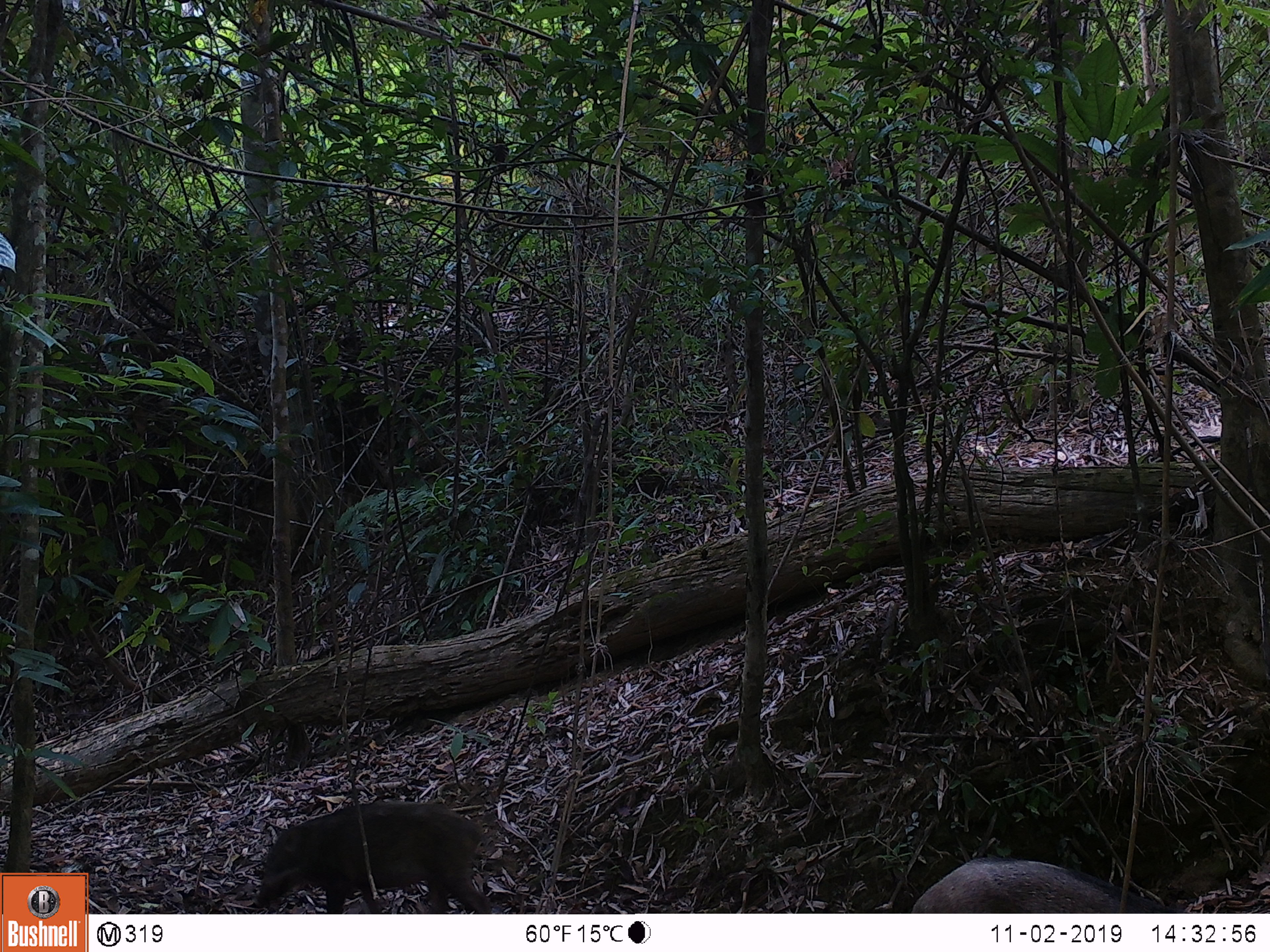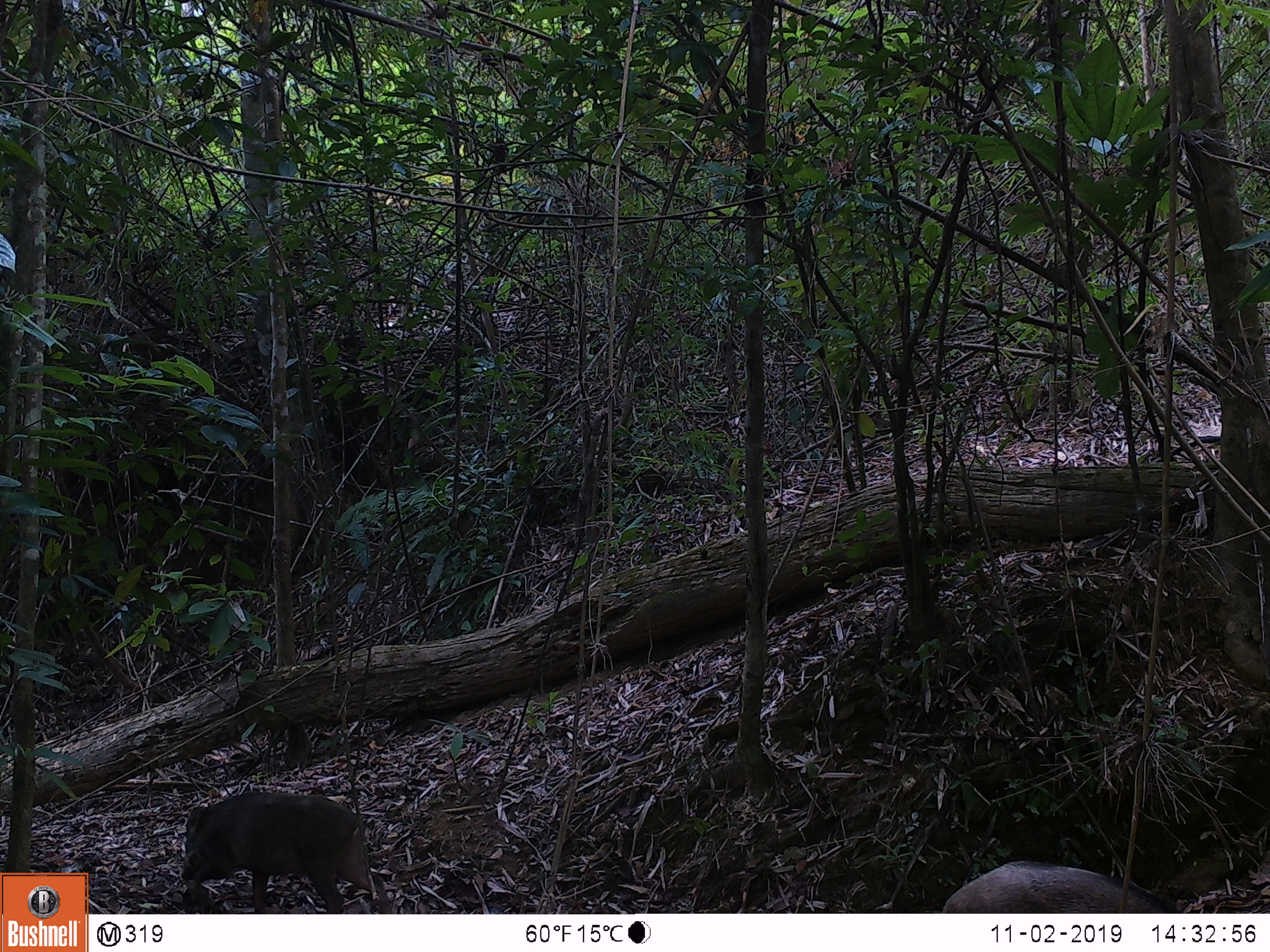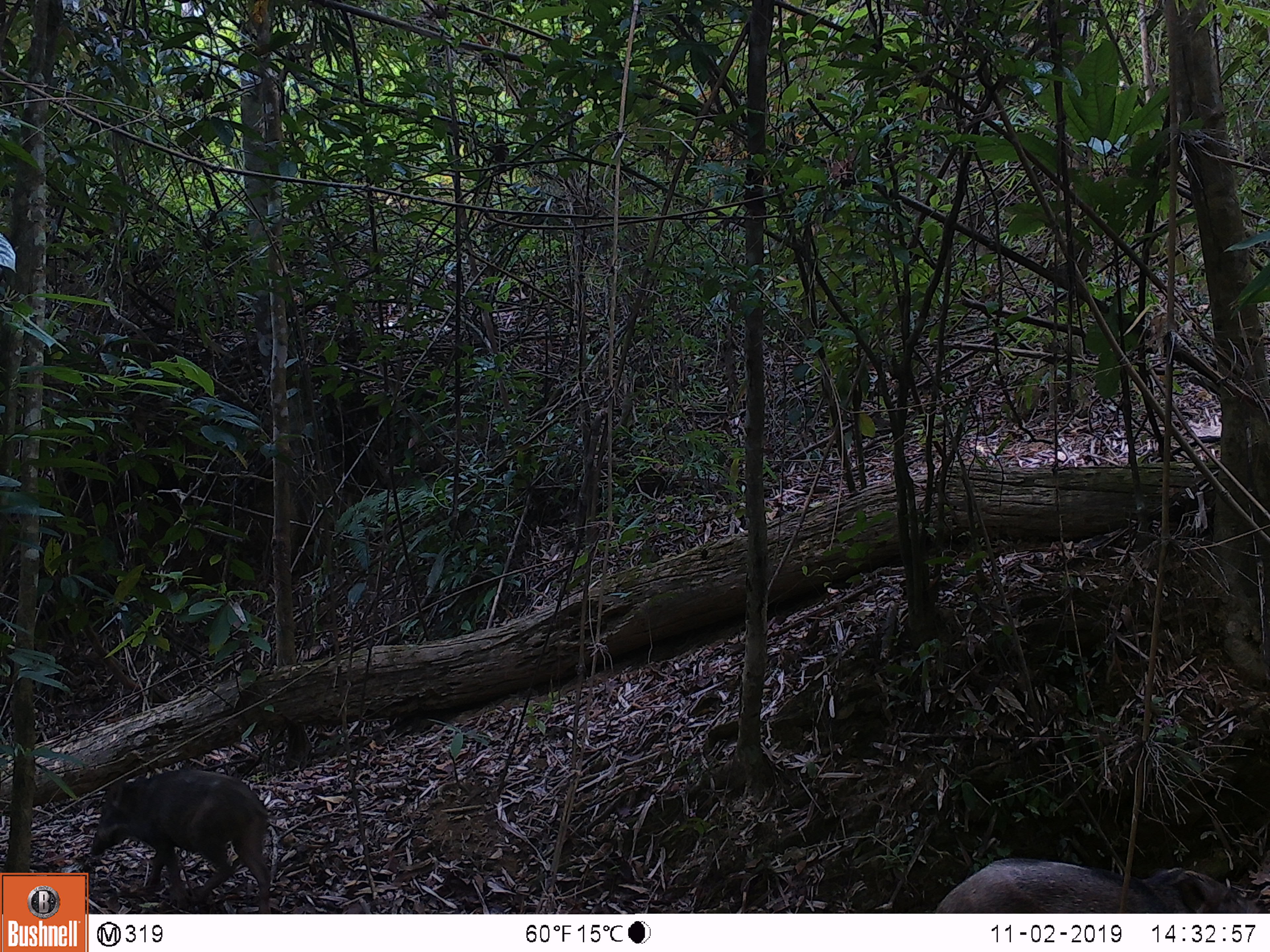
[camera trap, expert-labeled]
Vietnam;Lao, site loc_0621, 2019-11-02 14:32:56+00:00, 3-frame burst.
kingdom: Animalia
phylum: Chordata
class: Mammalia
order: Artiodactyla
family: Suidae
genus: Sus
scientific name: Sus scrofa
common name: eurasian wild pig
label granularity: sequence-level